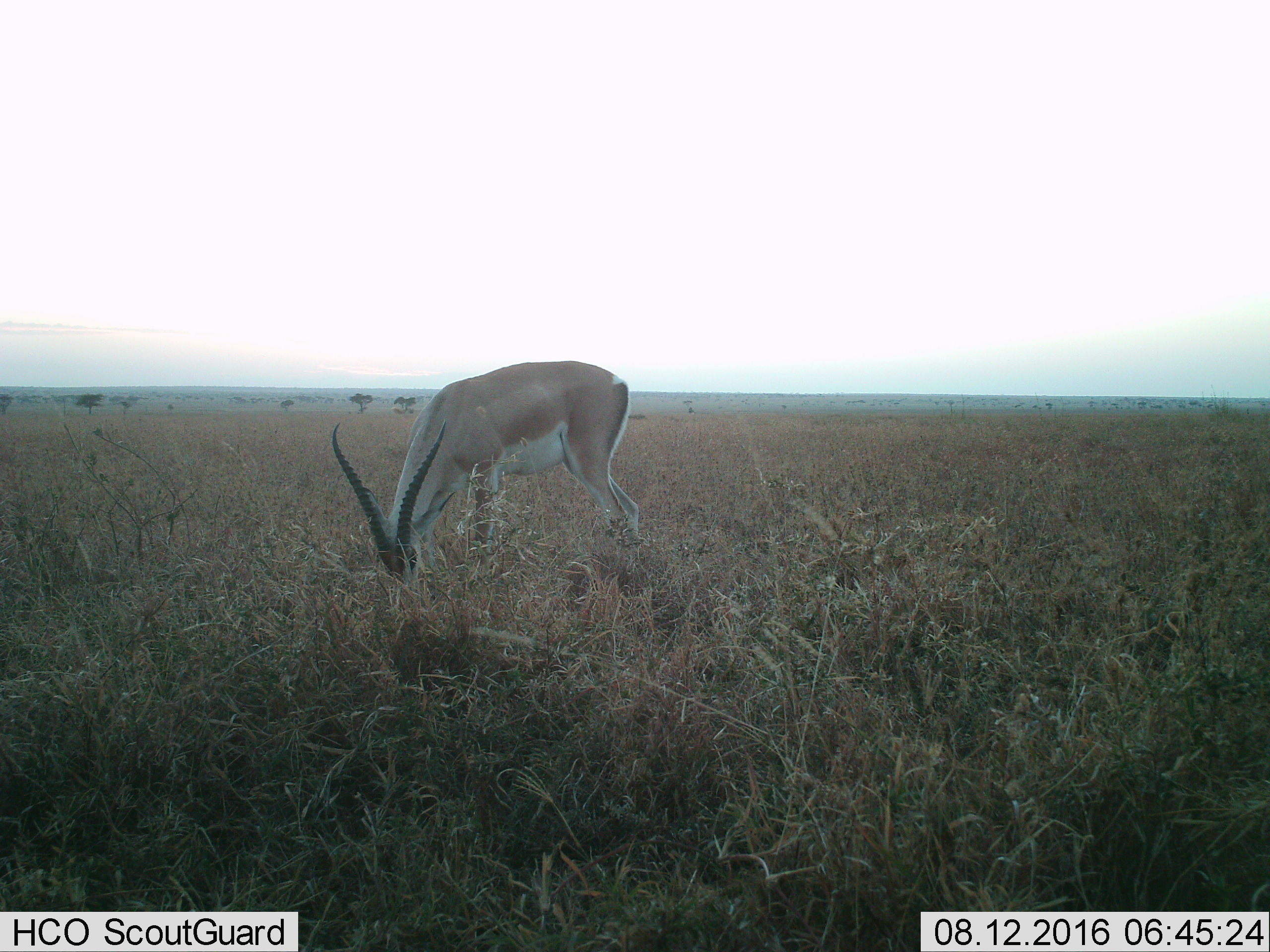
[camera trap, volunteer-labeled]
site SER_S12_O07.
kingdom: Animalia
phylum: Chordata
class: Mammalia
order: Artiodactyla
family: Bovidae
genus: Nanger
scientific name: Nanger granti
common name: grant's gazelle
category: gazellegrants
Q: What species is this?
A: Gazellegrants (grant's gazelle) (Nanger granti).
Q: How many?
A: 1.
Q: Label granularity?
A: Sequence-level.